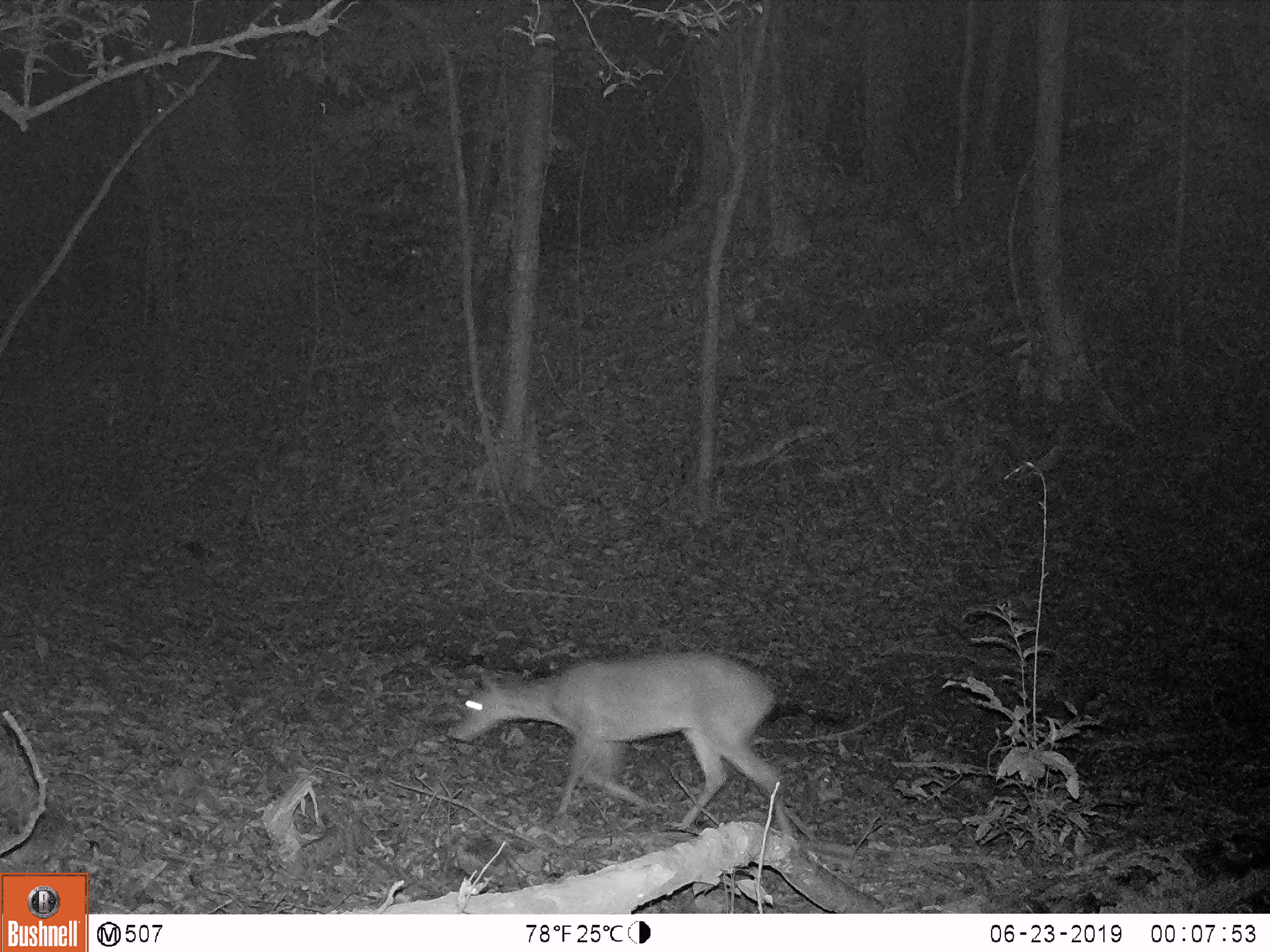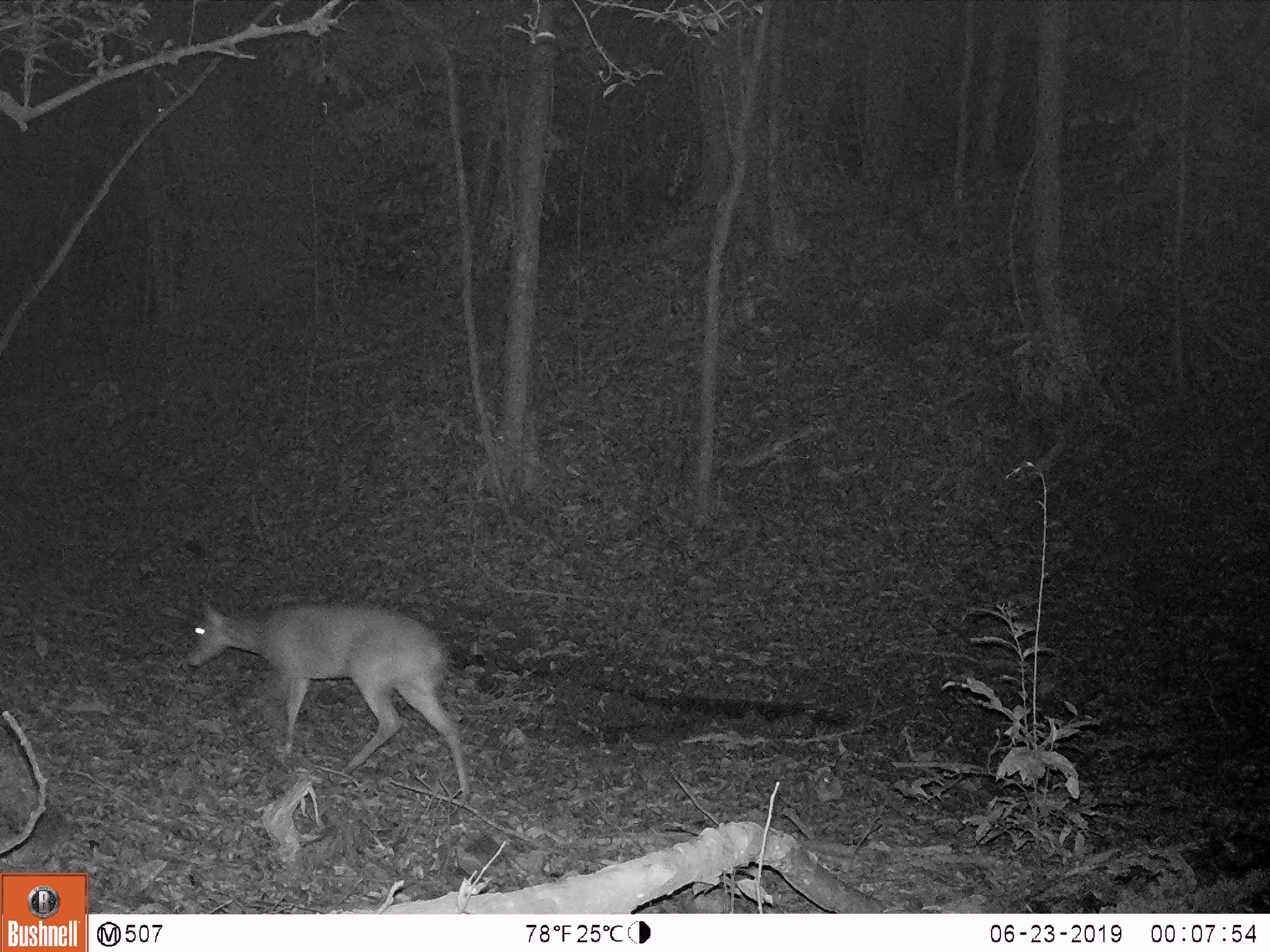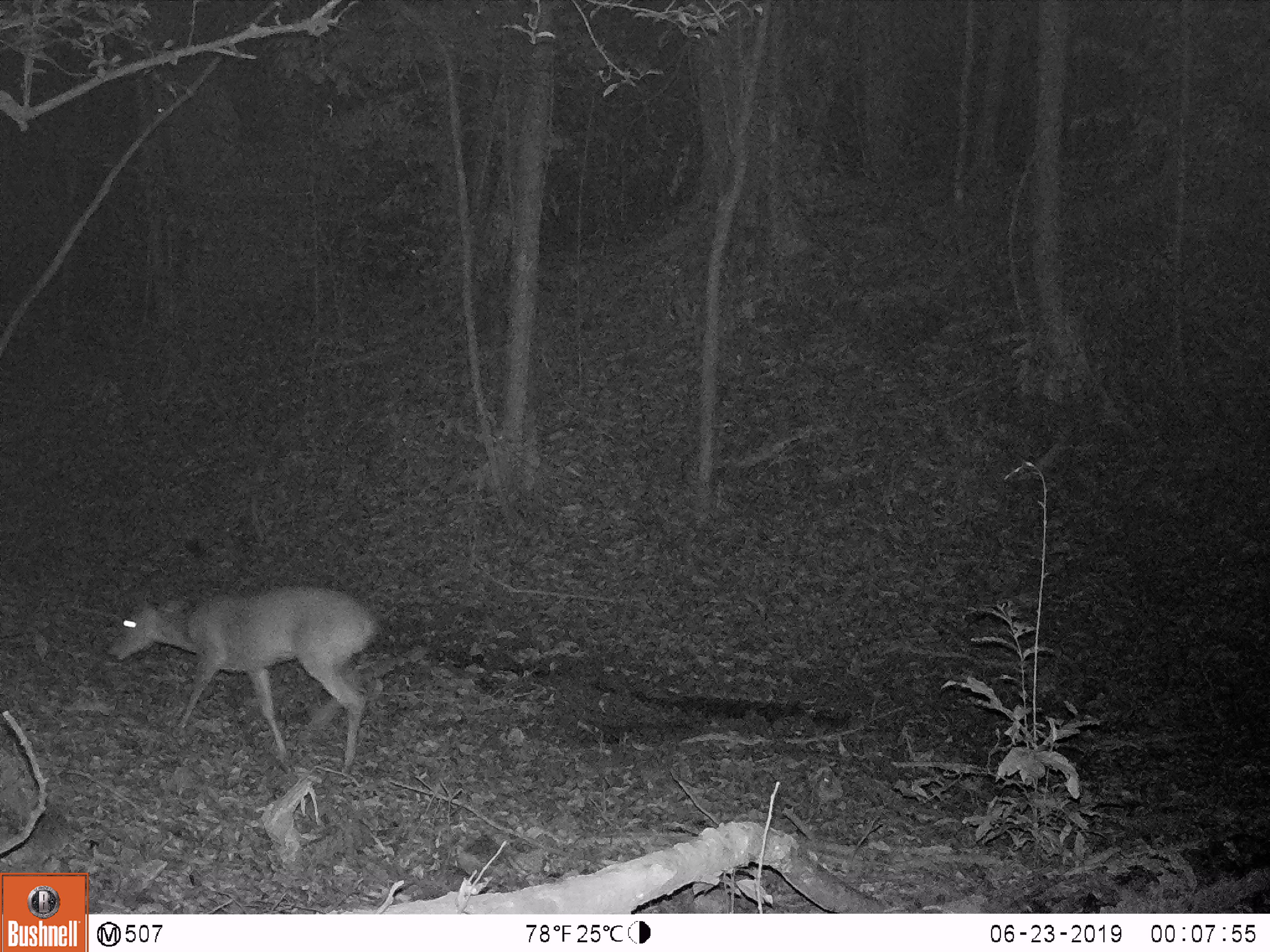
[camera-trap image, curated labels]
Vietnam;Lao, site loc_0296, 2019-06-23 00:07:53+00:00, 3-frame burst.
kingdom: Animalia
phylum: Chordata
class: Mammalia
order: Artiodactyla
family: Cervidae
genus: Muntiacus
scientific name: Muntiacus vuquangensis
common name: large-antlered muntjac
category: large antlered muntjac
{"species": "large antlered muntjac (large-antlered muntjac) (Muntiacus vuquangensis)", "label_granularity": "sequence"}